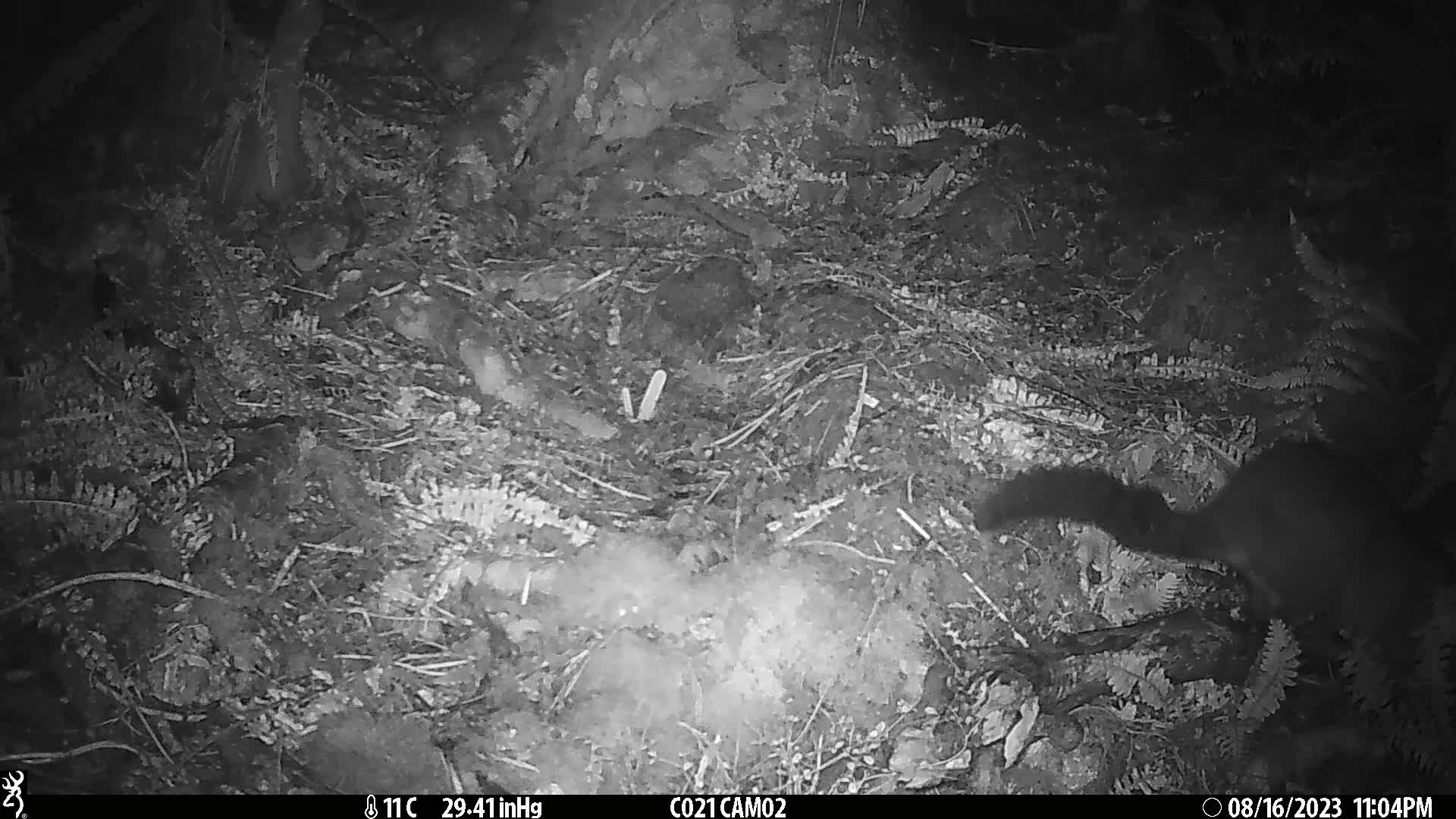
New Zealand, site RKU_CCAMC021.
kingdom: Animalia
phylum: Chordata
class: Mammalia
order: Diprotodontia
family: Phalangeridae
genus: Trichosurus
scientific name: Trichosurus vulpecula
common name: common brushtail possum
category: possum